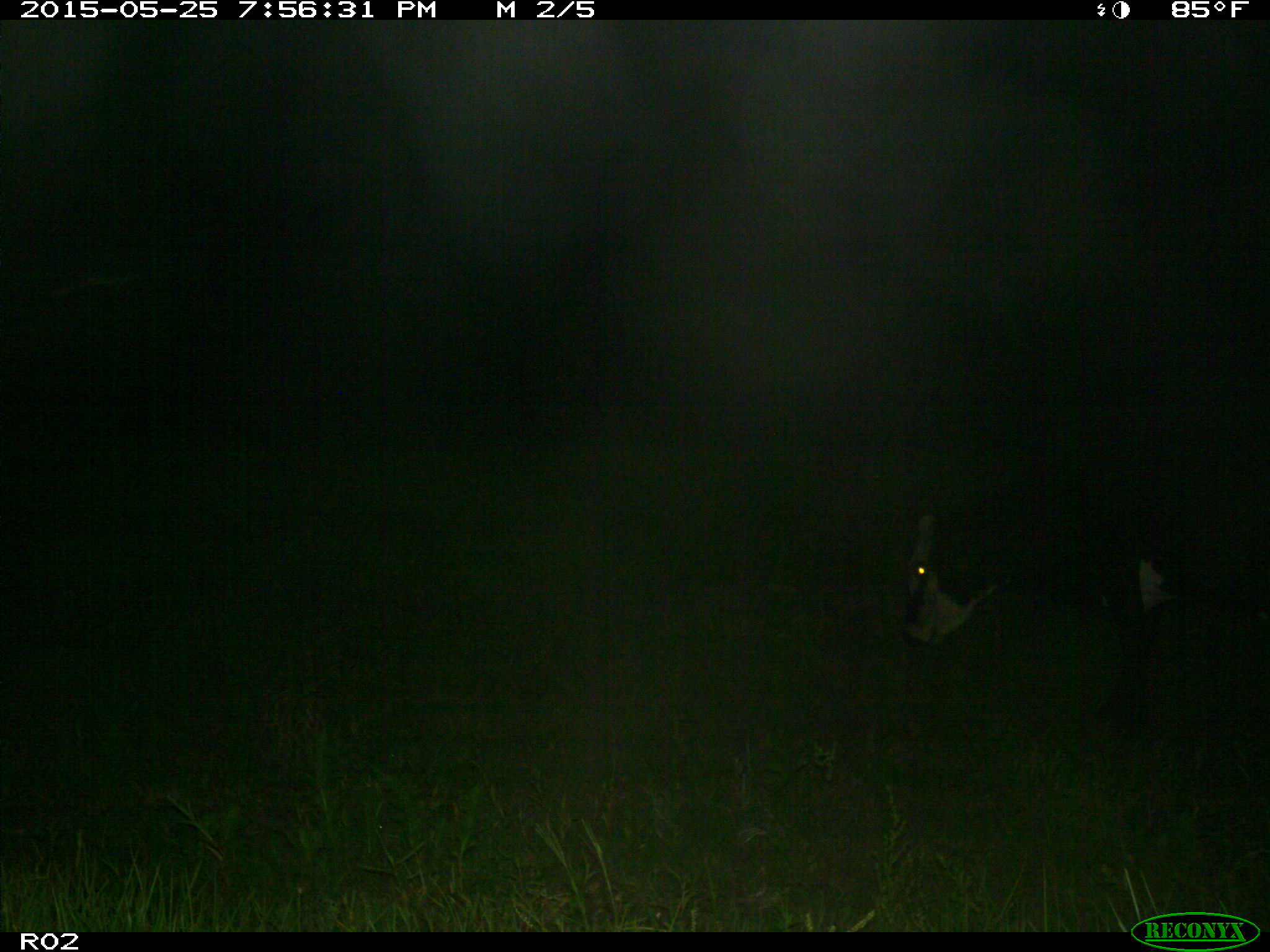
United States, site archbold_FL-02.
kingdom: Animalia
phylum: Chordata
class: Mammalia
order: Artiodactyla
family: Bovidae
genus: Bos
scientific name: Bos taurus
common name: domestic cow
Bos taurus (domestic cow).